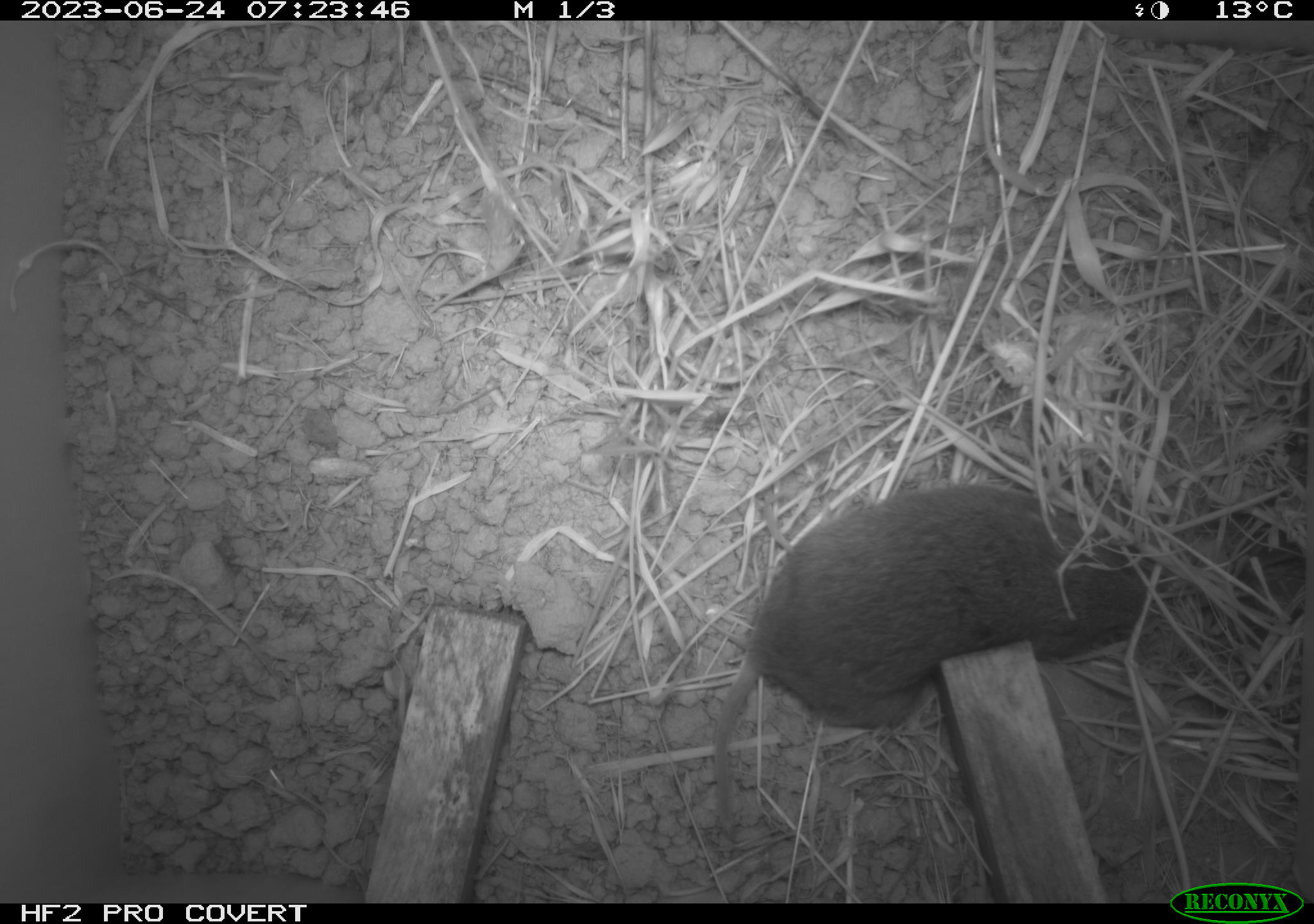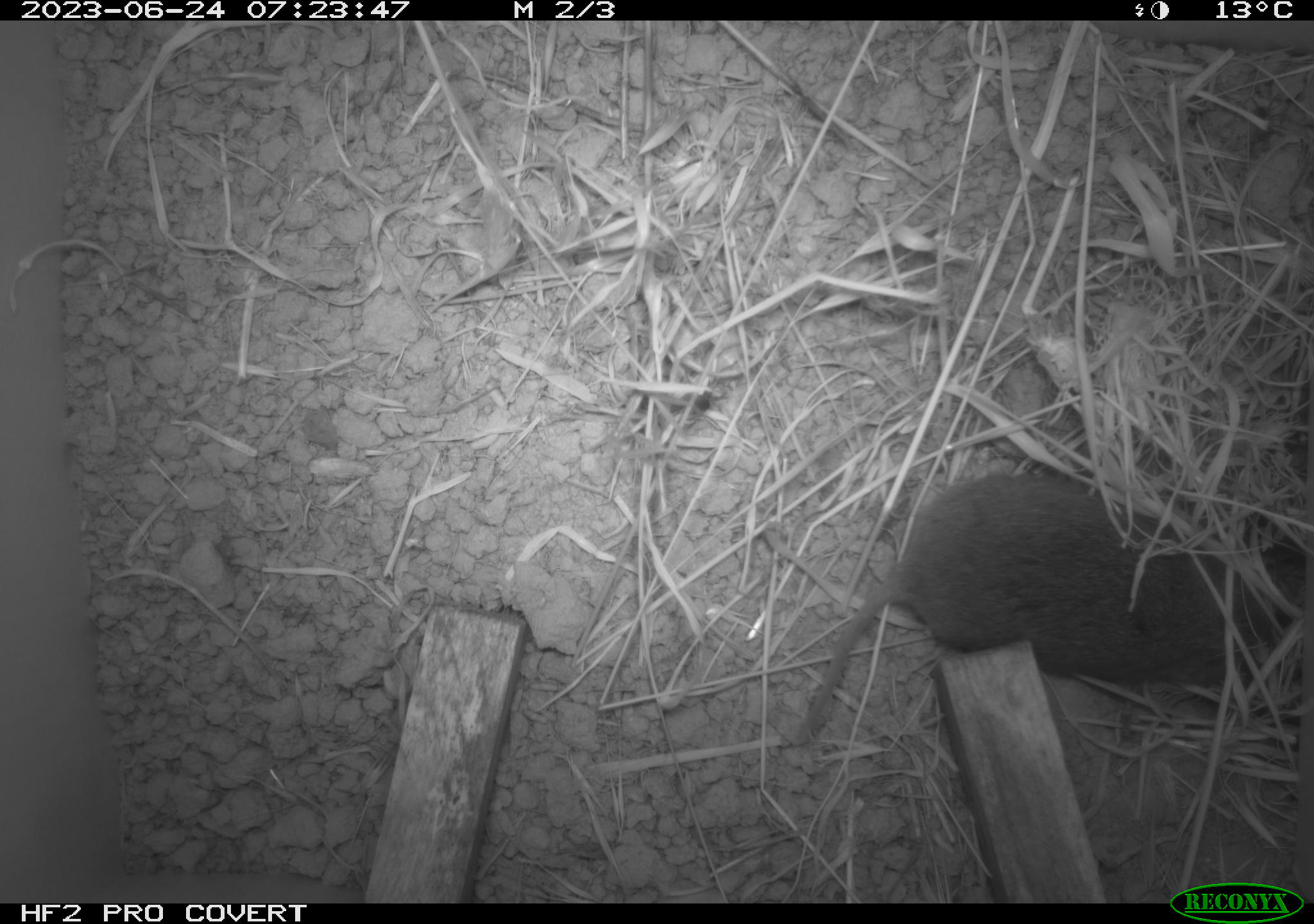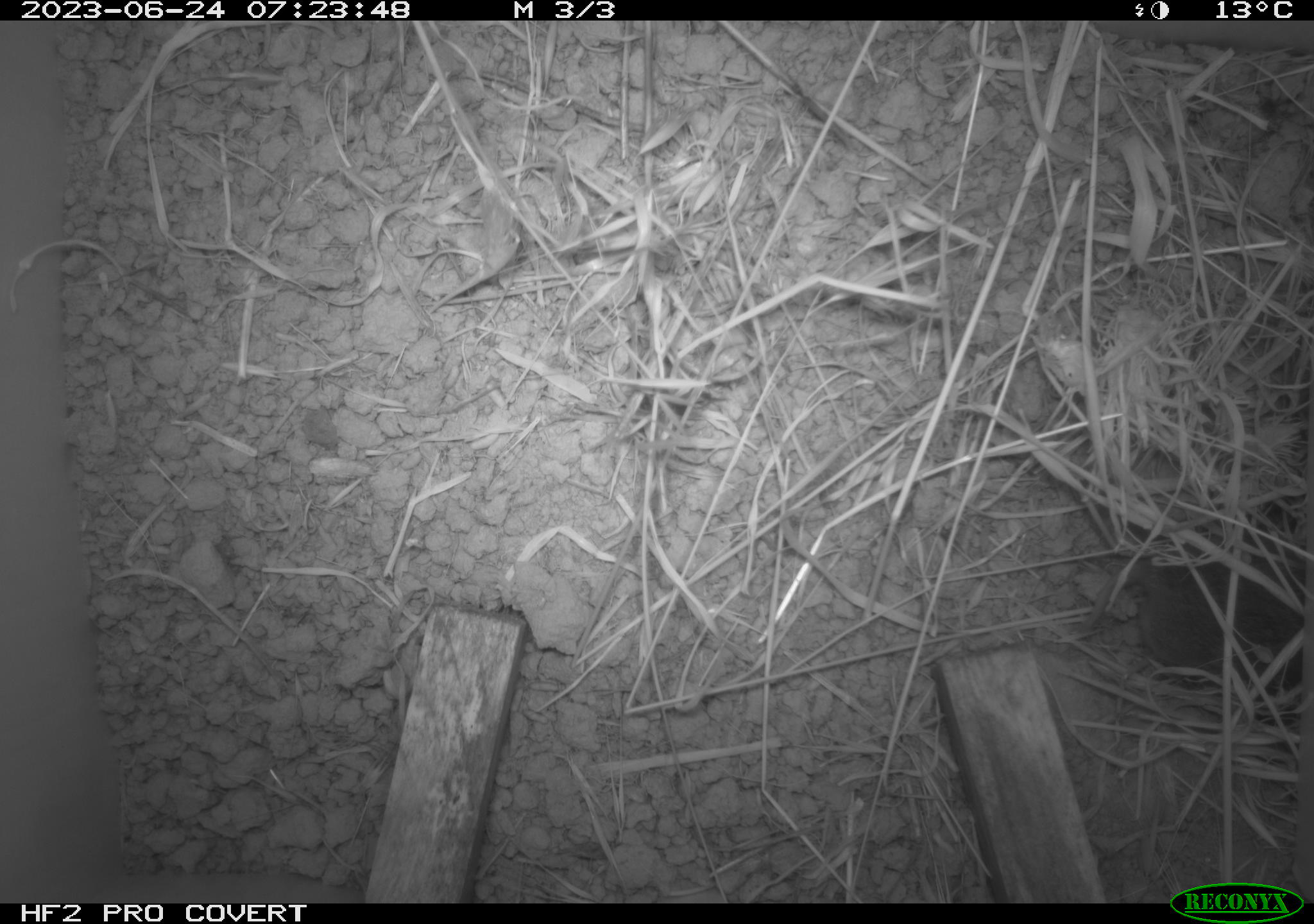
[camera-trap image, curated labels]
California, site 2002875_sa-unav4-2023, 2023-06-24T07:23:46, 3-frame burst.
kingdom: Animalia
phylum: Chordata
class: Mammalia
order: Rodentia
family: Cricetidae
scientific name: Arvicolinae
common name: voles, lemmings, and muskrats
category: arvicolinae subfamily